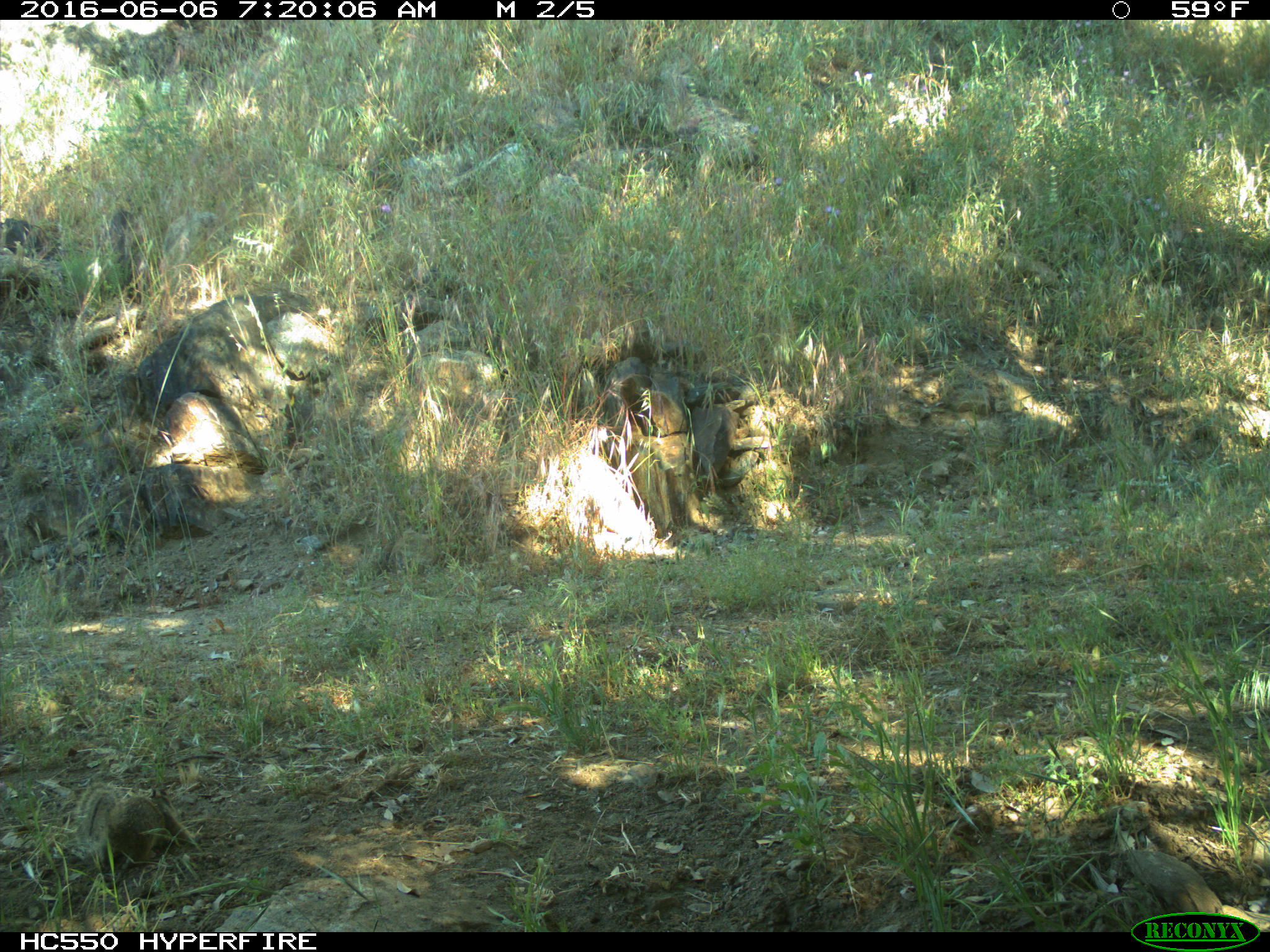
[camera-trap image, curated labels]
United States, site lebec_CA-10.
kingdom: Animalia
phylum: Chordata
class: Mammalia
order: Rodentia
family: Sciuridae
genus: Otospermophilus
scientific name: Otospermophilus beecheyi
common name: california ground squirrel